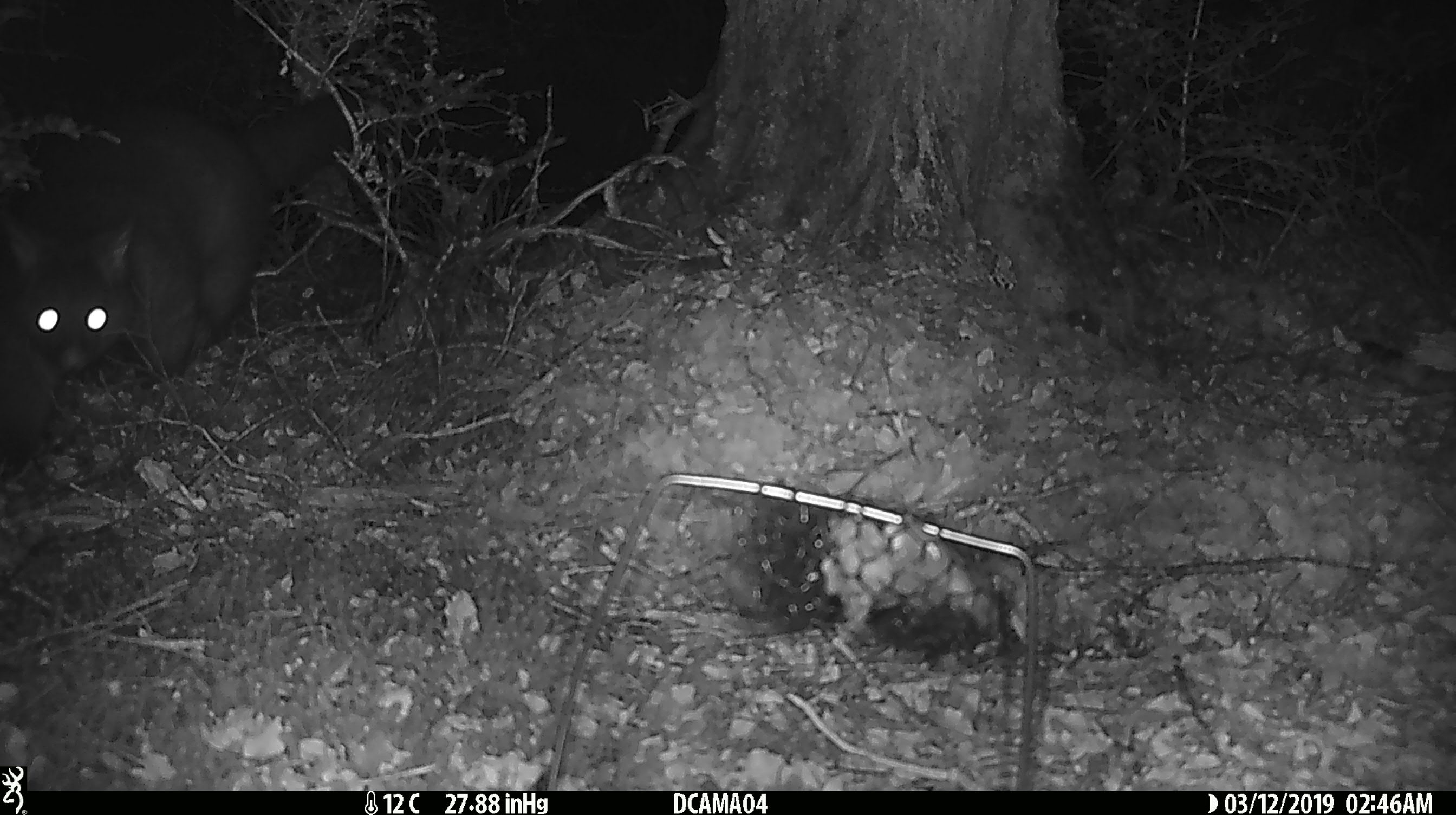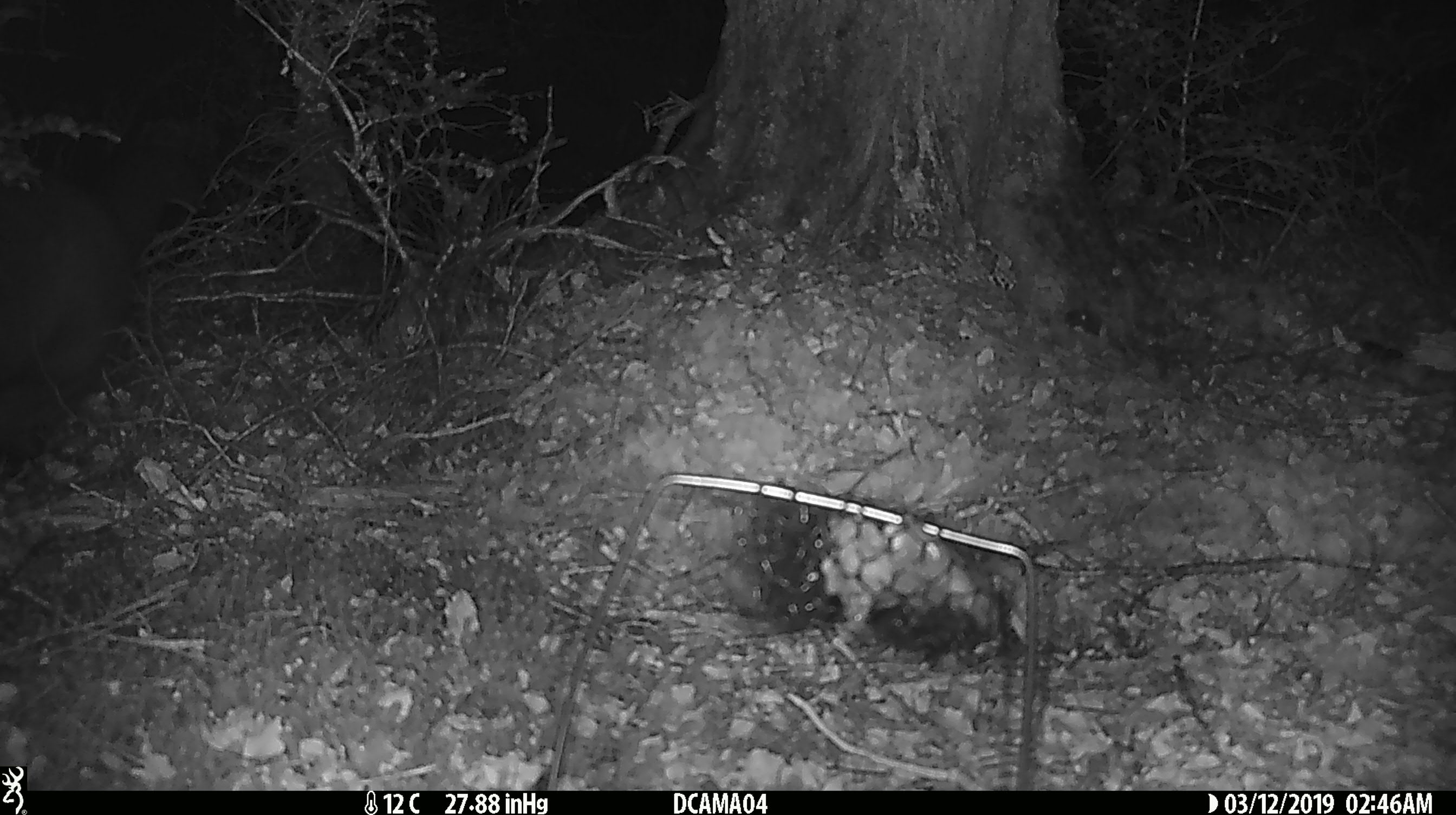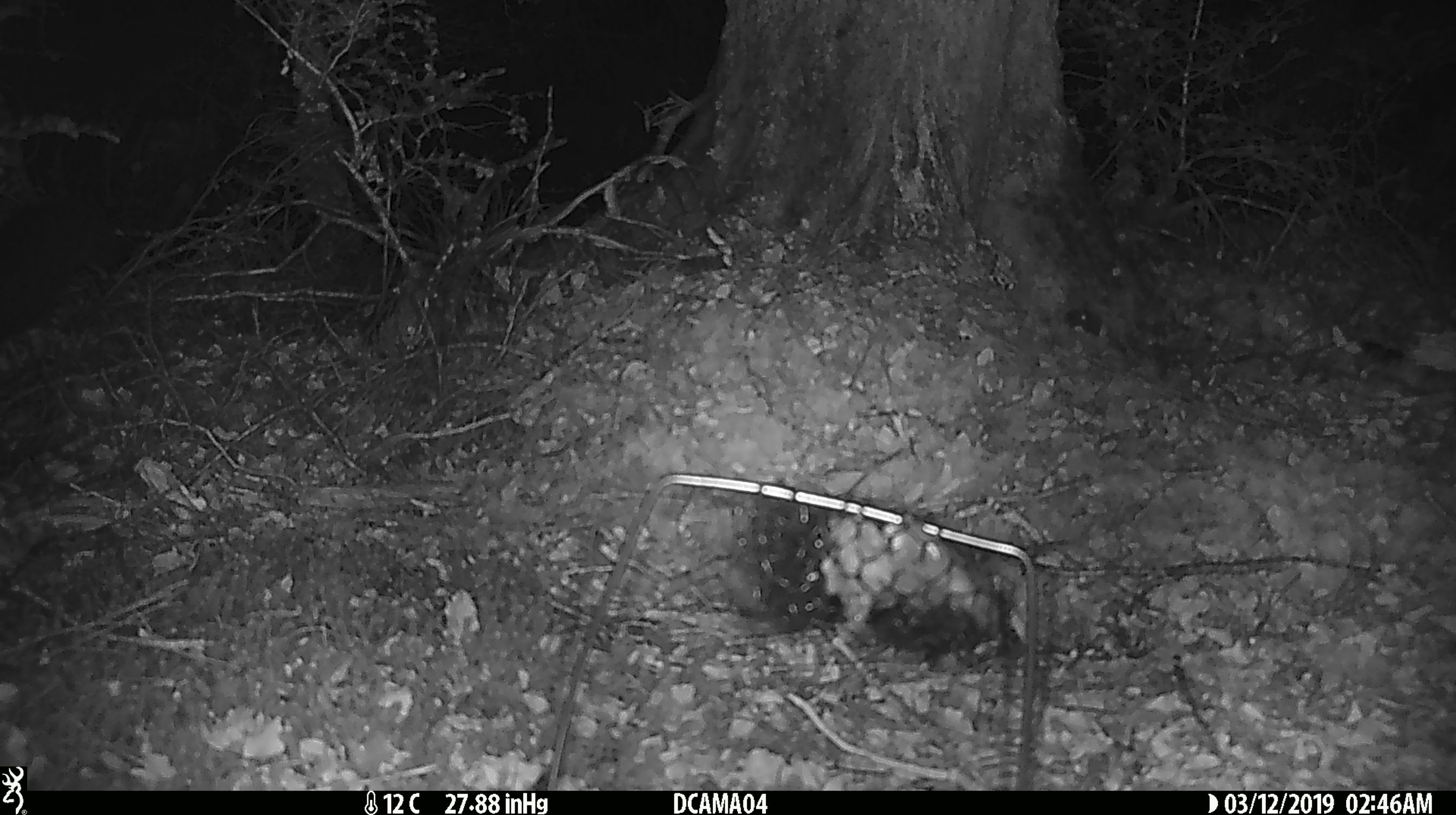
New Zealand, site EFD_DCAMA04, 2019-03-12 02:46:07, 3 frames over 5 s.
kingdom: Animalia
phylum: Chordata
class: Mammalia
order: Diprotodontia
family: Phalangeridae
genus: Trichosurus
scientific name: Trichosurus vulpecula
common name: common brushtail possum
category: possum